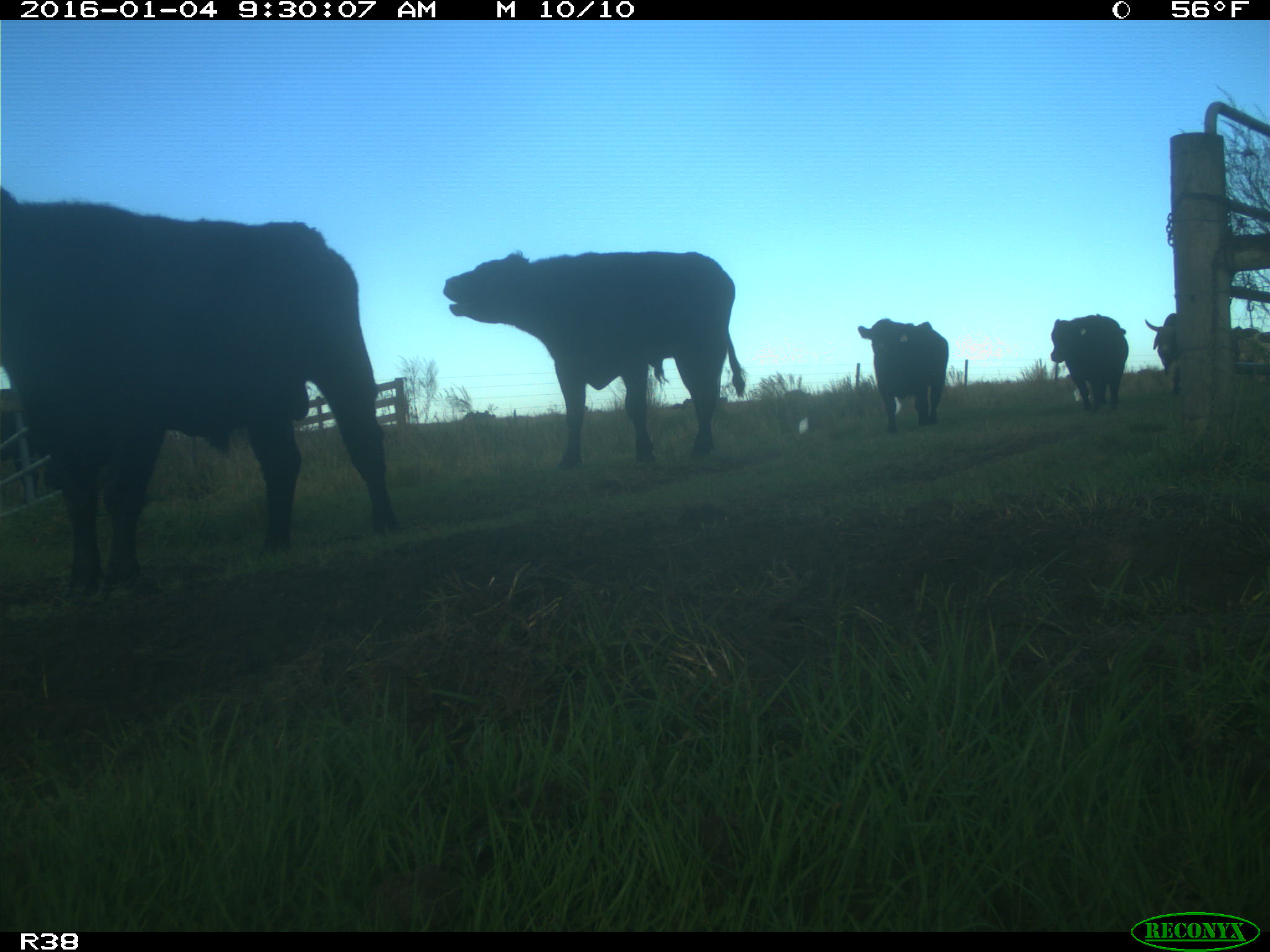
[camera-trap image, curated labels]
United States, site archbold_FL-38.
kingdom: Animalia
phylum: Chordata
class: Mammalia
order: Artiodactyla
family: Bovidae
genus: Bos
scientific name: Bos taurus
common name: domestic cow